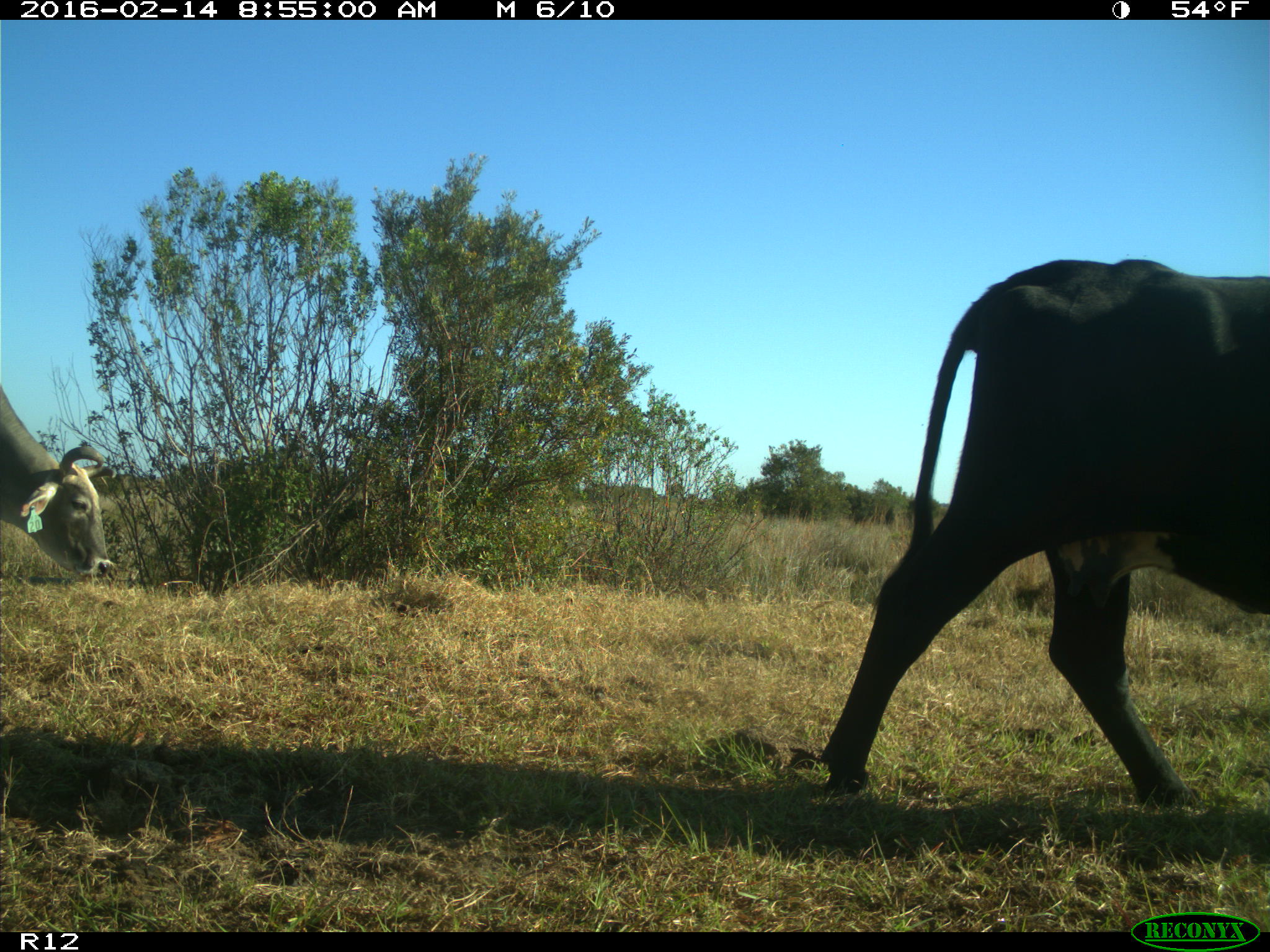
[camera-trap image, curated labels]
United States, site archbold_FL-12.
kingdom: Animalia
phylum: Chordata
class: Mammalia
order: Artiodactyla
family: Bovidae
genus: Bos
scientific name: Bos taurus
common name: domestic cow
Bos taurus (domestic cow).